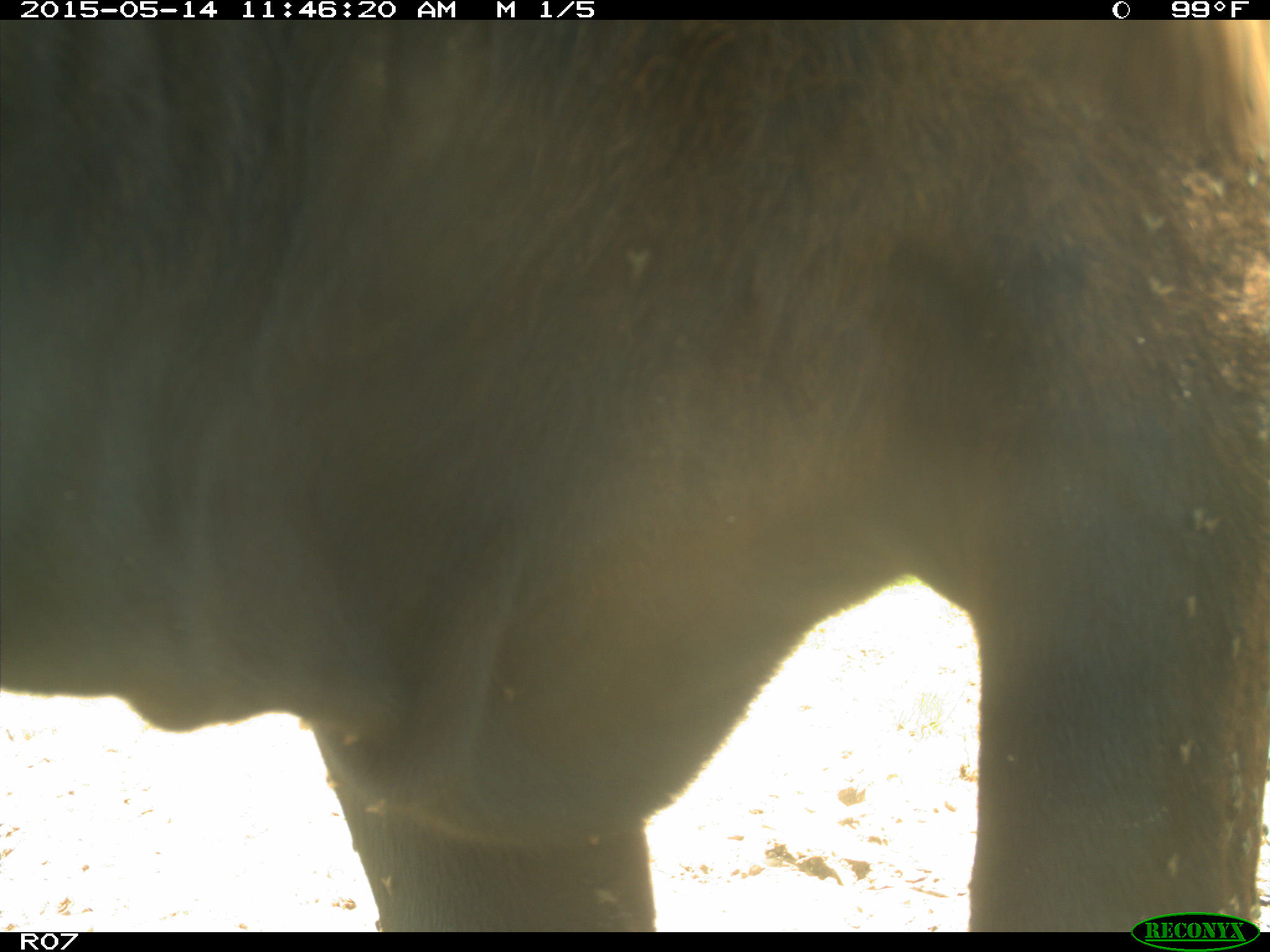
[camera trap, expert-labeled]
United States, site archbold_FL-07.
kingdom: Animalia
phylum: Chordata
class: Mammalia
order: Artiodactyla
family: Bovidae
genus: Bos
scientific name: Bos taurus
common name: domestic cow